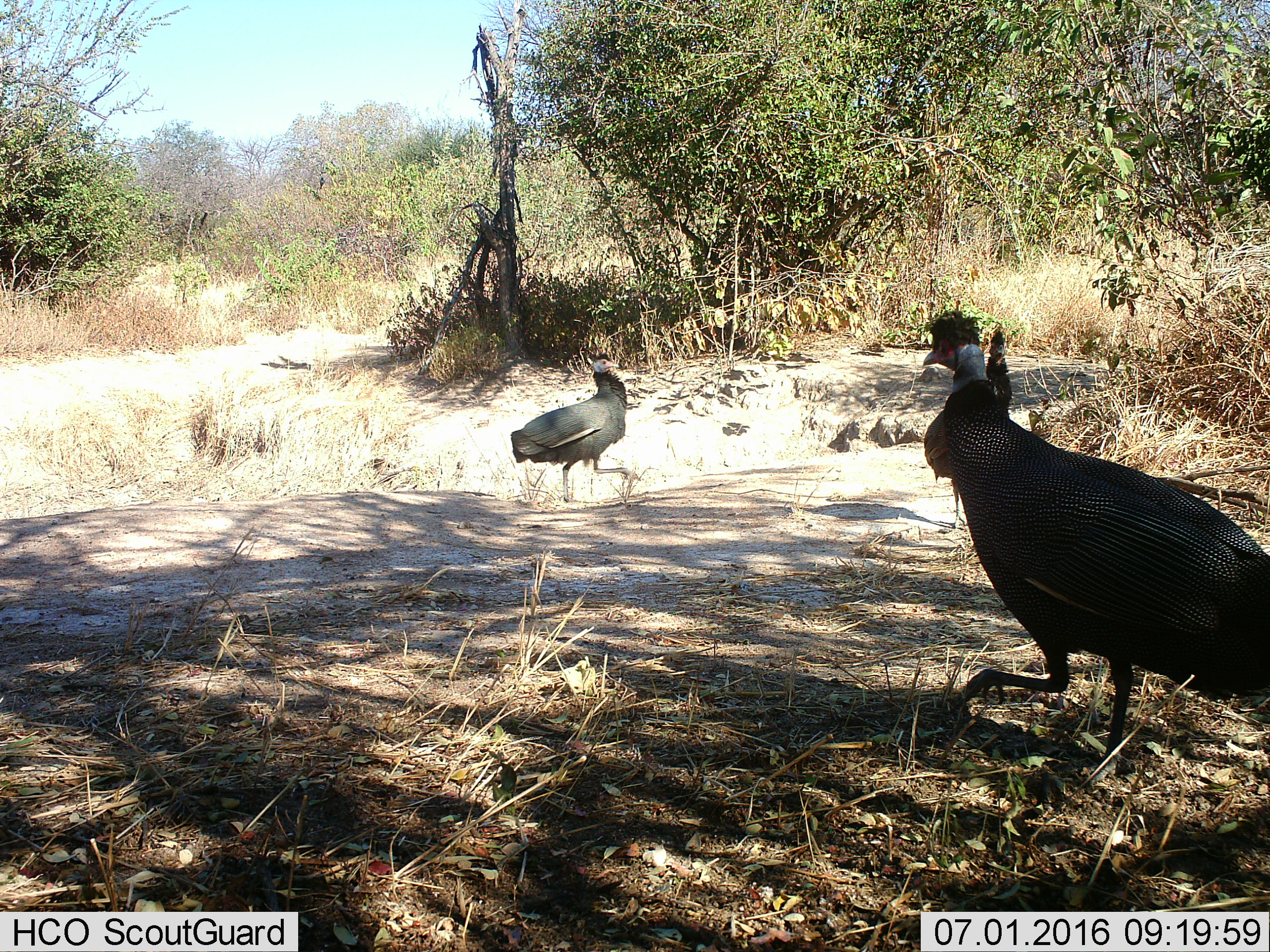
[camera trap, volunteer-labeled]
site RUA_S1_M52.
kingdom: Animalia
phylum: Chordata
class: Aves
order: Galliformes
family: Numididae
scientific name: Numididae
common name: guineafowl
Guineafowl (Numididae), count 3. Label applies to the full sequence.